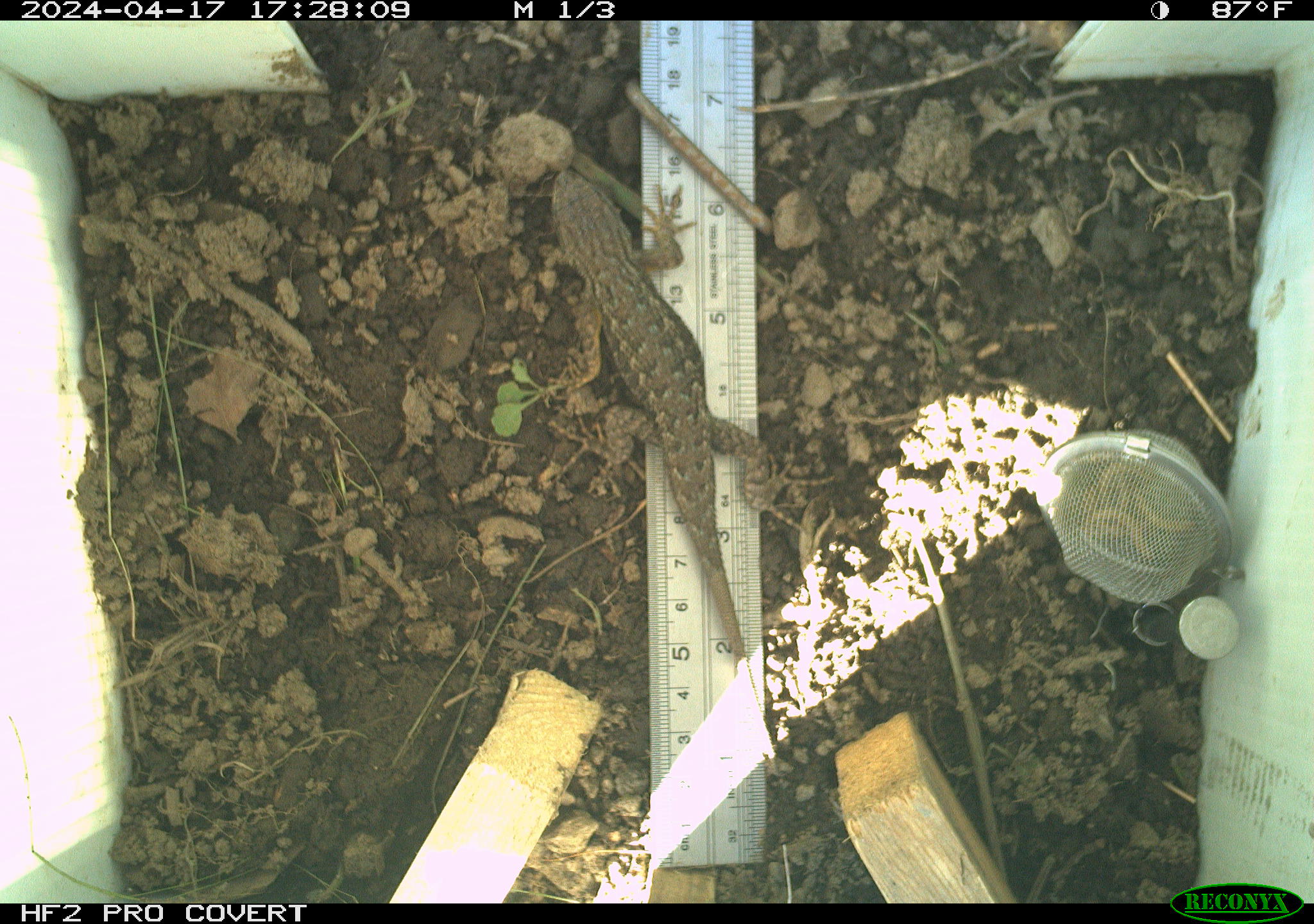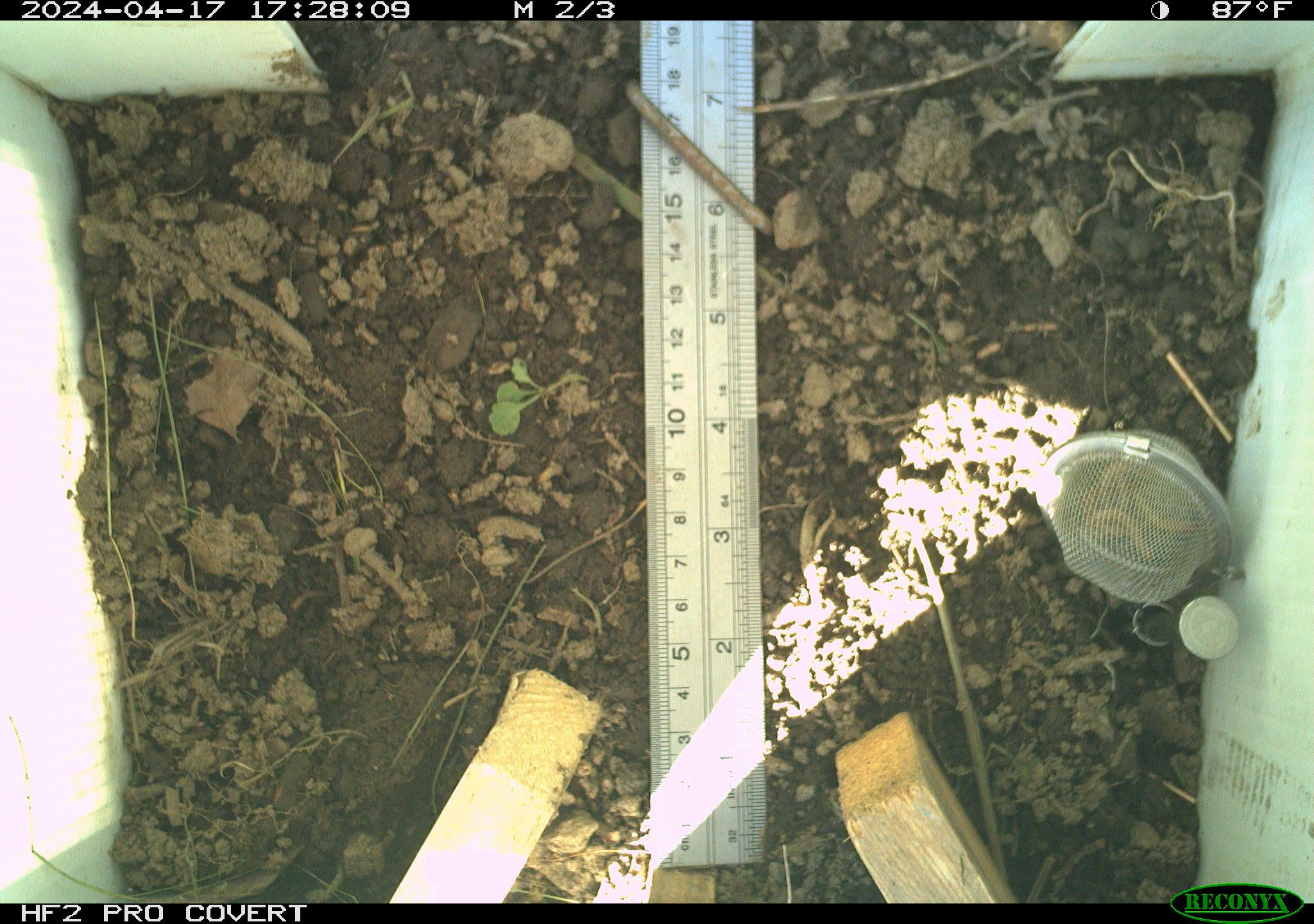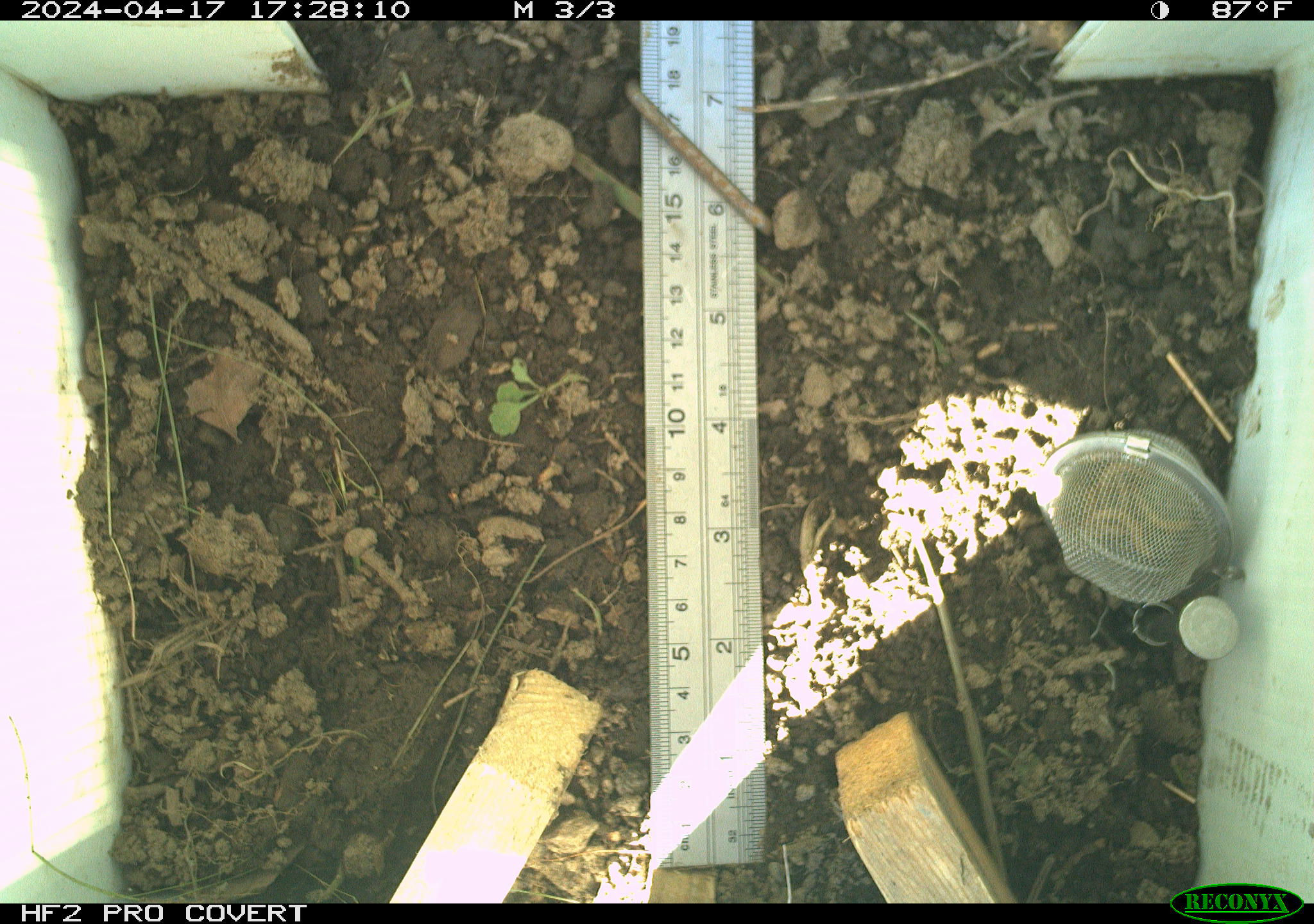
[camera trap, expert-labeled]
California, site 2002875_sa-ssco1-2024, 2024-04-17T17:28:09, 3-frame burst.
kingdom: Animalia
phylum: Chordata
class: Reptilia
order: Squamata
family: Phrynosomatidae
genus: Sceloporus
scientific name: Sceloporus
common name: spiny lizards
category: sceloporus species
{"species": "sceloporus species (spiny lizards) (Sceloporus)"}